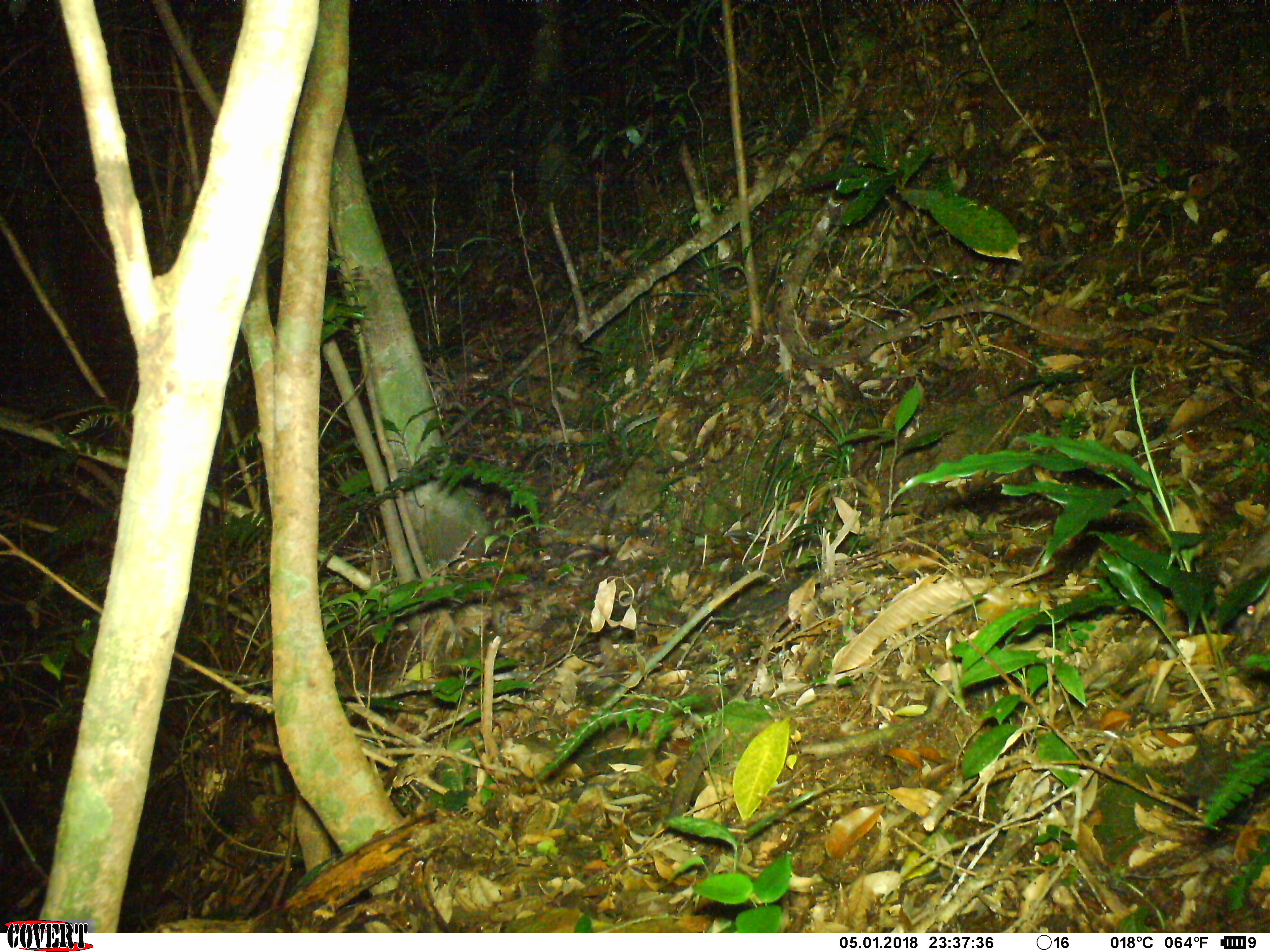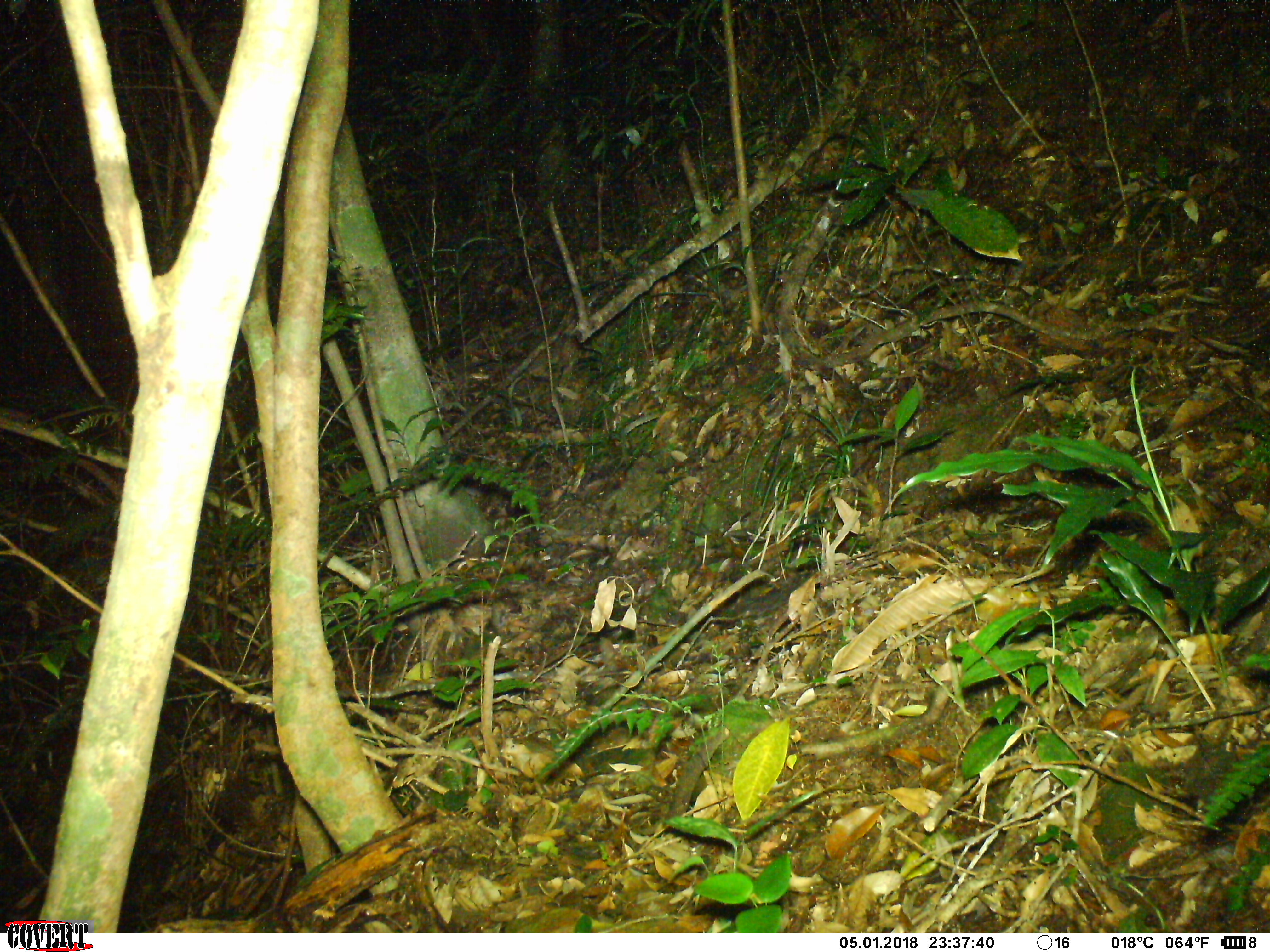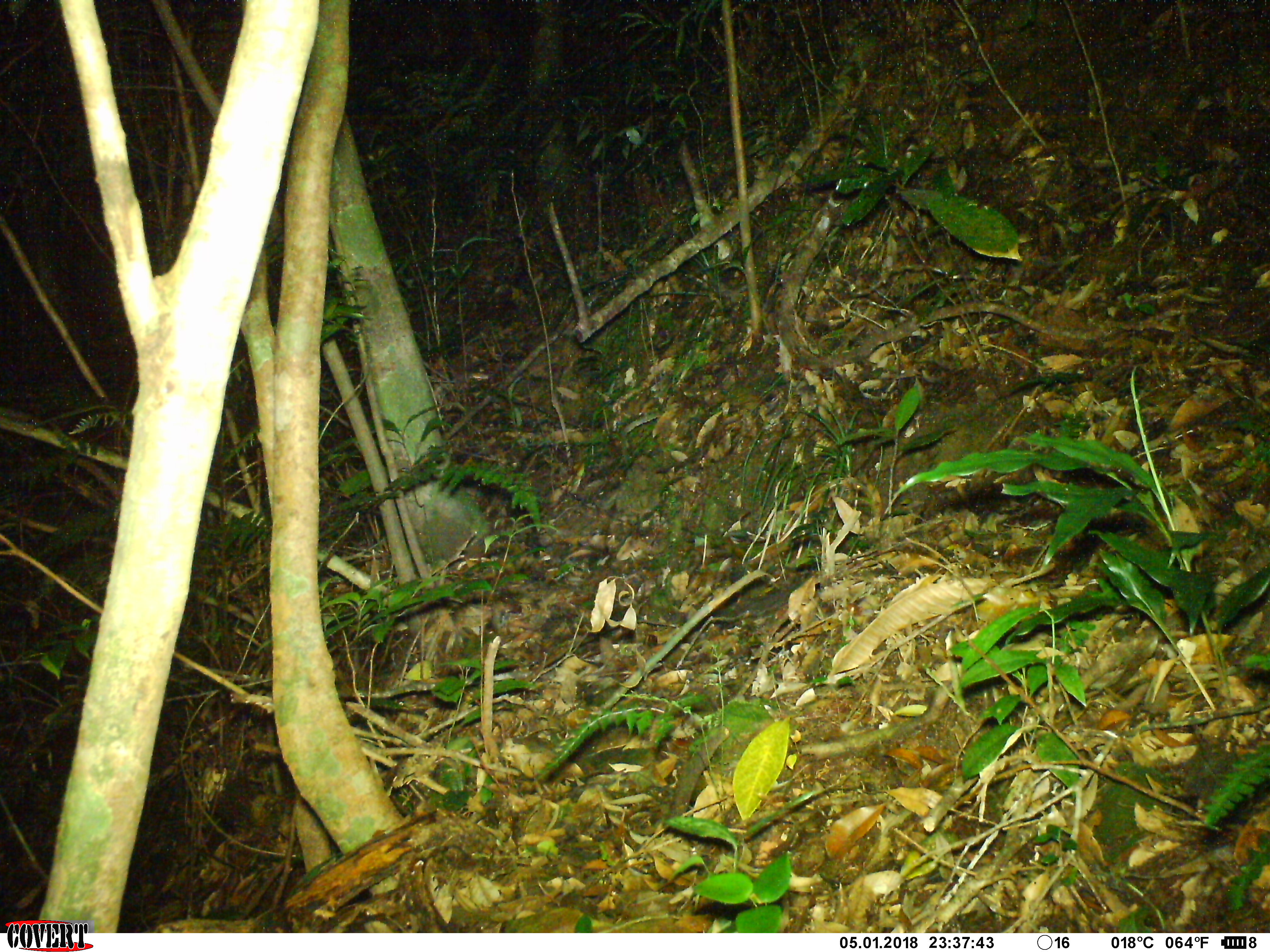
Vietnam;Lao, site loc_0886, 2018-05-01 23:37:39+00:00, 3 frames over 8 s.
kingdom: Animalia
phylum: Chordata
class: Mammalia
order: Rodentia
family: Muridae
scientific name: Muridae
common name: old-world mice and rats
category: unidentified murid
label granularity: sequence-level